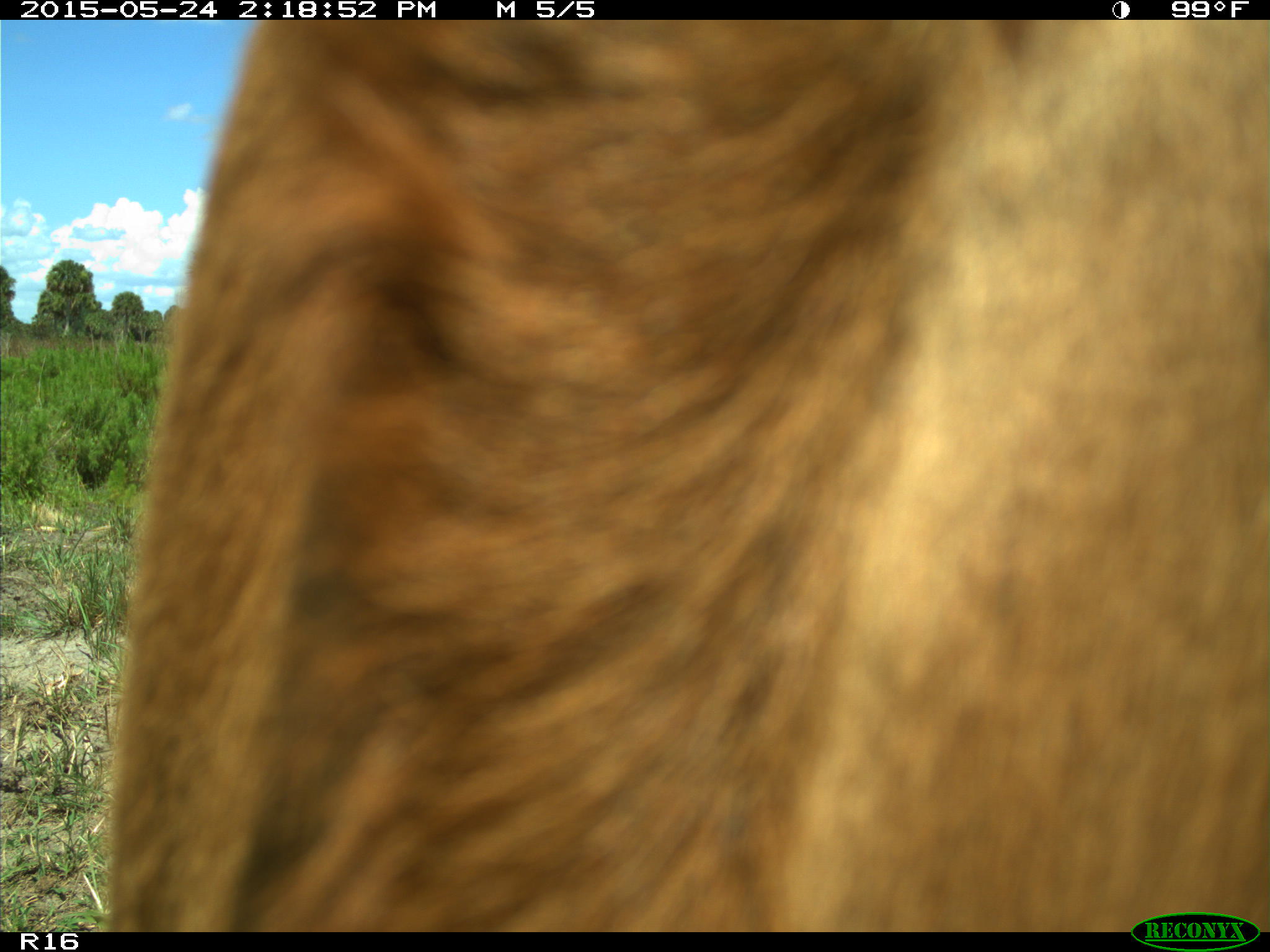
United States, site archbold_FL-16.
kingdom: Animalia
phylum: Chordata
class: Mammalia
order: Artiodactyla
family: Bovidae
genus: Bos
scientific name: Bos taurus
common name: domestic cow